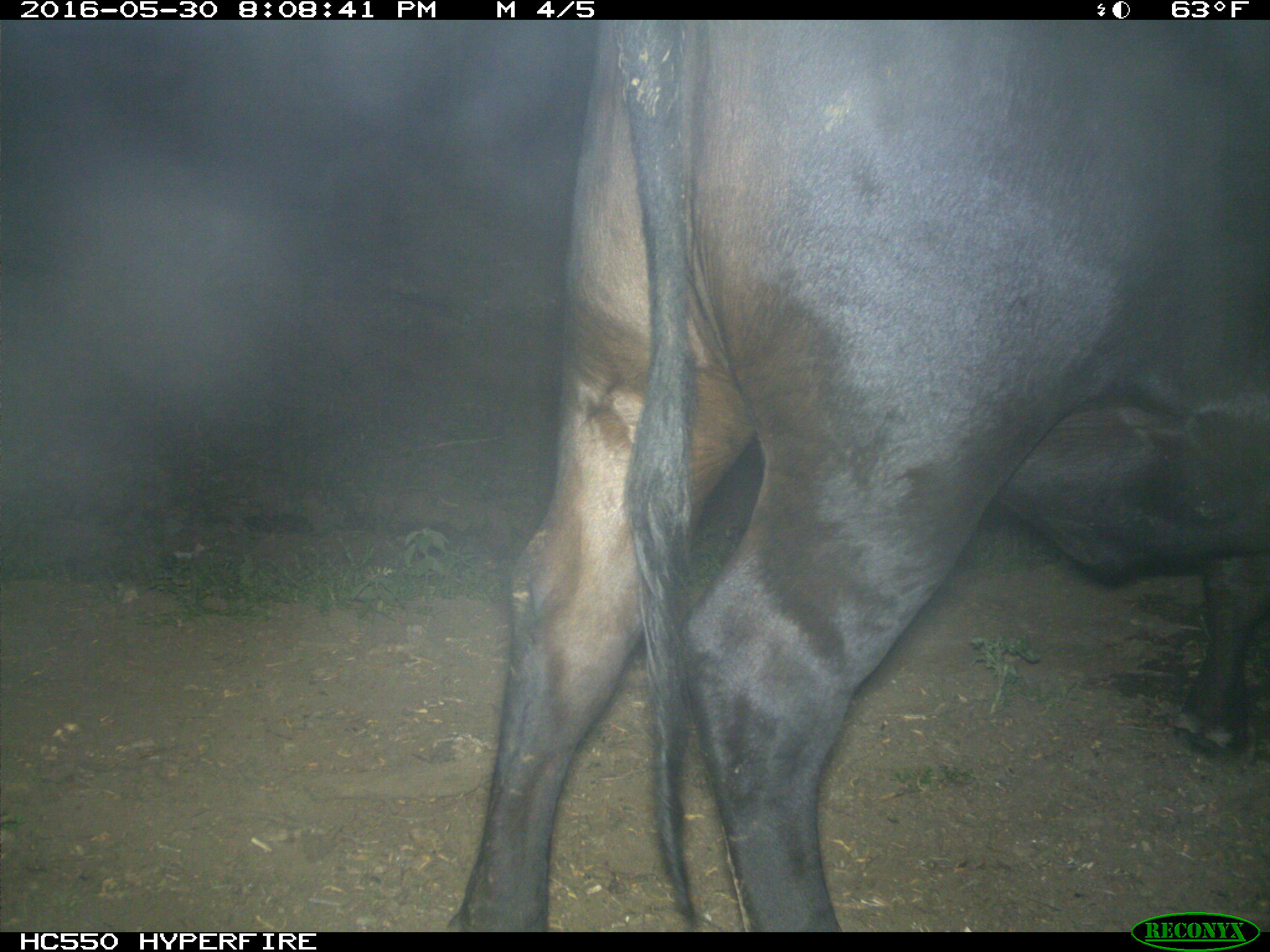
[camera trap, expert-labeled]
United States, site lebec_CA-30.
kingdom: Animalia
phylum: Chordata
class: Mammalia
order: Artiodactyla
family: Bovidae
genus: Bos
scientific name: Bos taurus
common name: domestic cow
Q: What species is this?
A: Bos taurus (domestic cow).